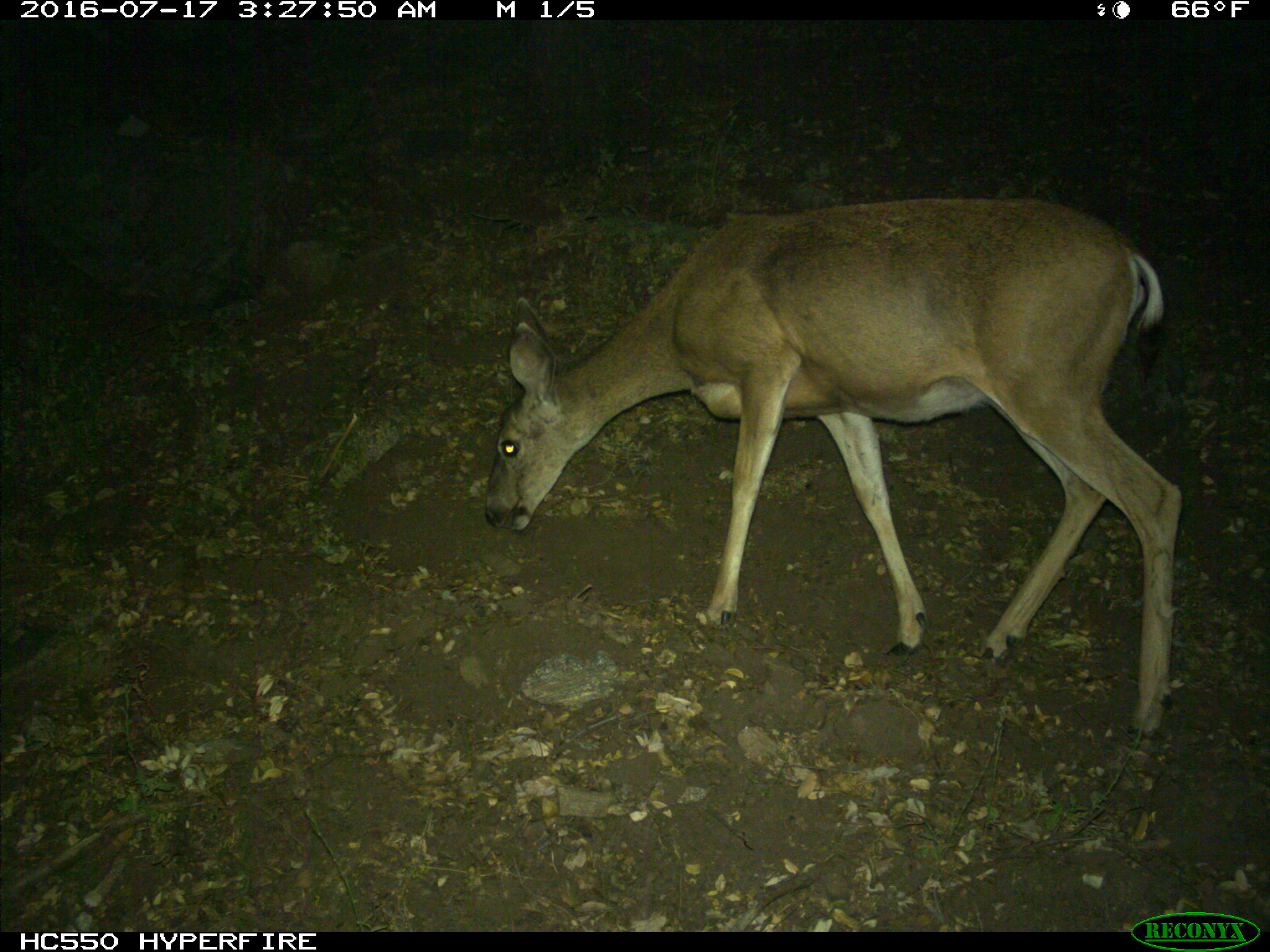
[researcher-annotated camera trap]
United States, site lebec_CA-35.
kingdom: Animalia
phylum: Chordata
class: Mammalia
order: Artiodactyla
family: Cervidae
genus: Odocoileus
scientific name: Odocoileus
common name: deer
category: unidentified deer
Unidentified deer (deer) (Odocoileus).